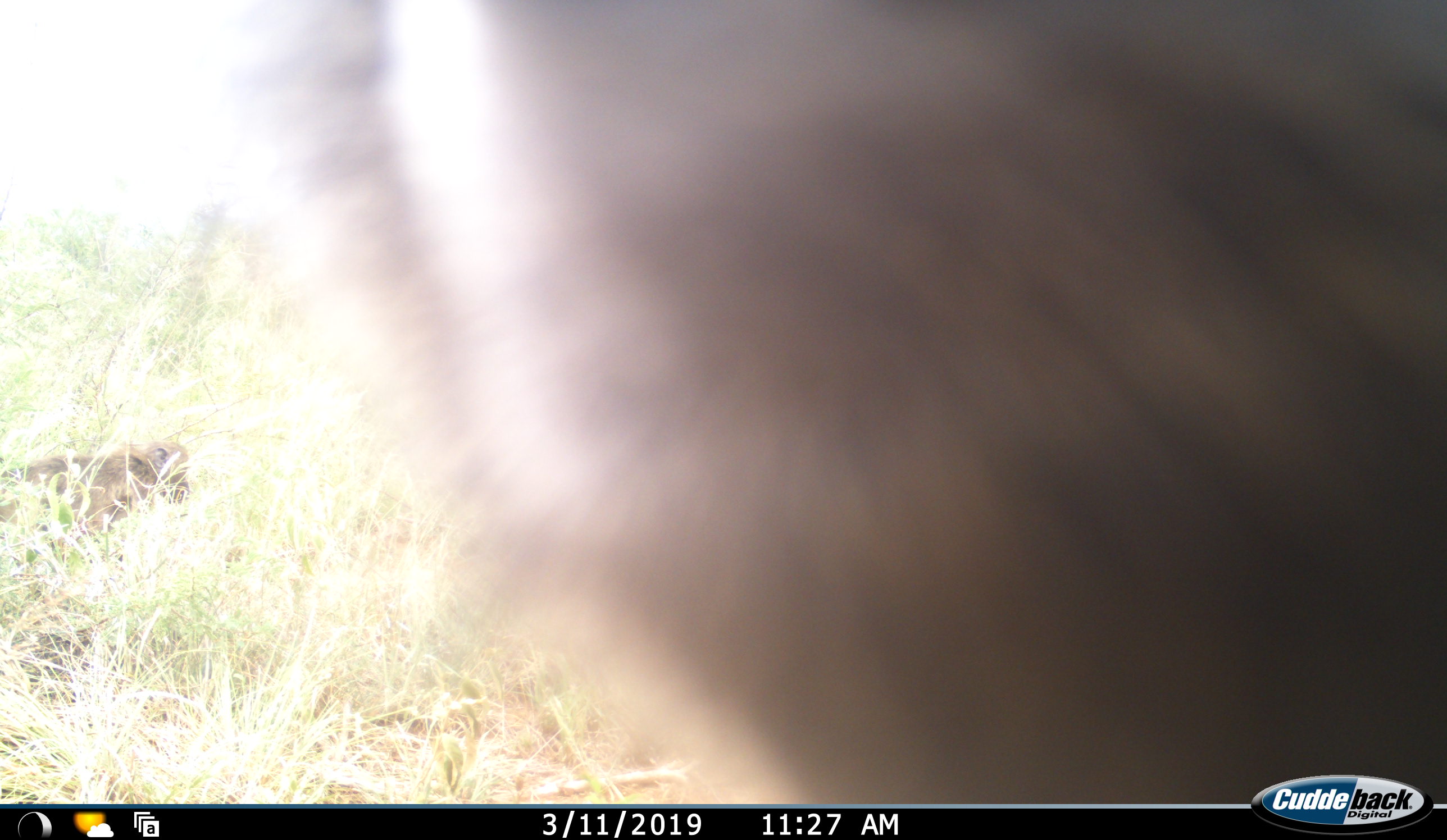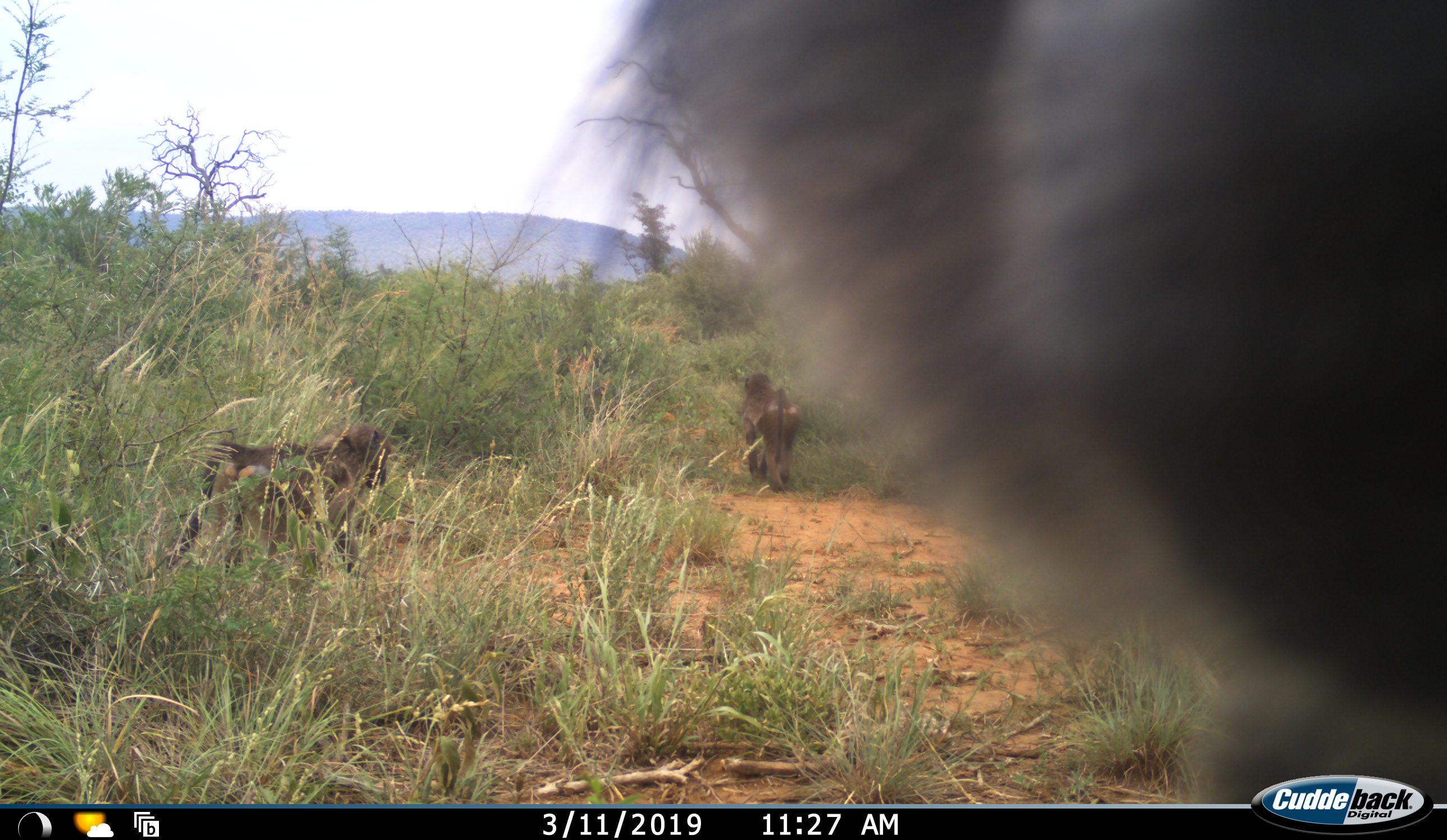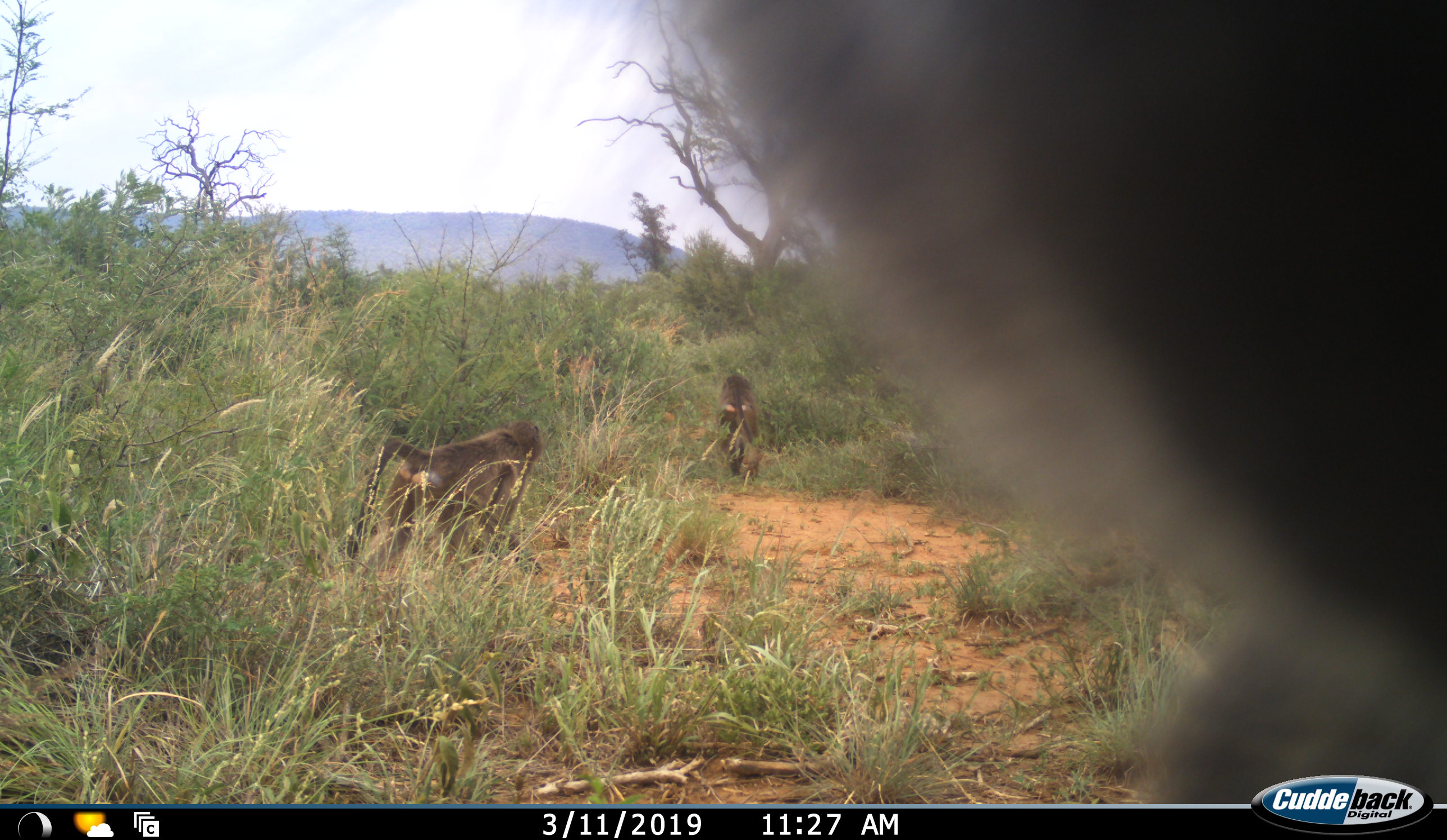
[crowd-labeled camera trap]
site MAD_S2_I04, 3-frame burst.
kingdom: Animalia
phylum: Chordata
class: Mammalia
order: Primates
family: Cercopithecidae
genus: Papio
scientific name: Papio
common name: baboon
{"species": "baboon (Papio)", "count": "3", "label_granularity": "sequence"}